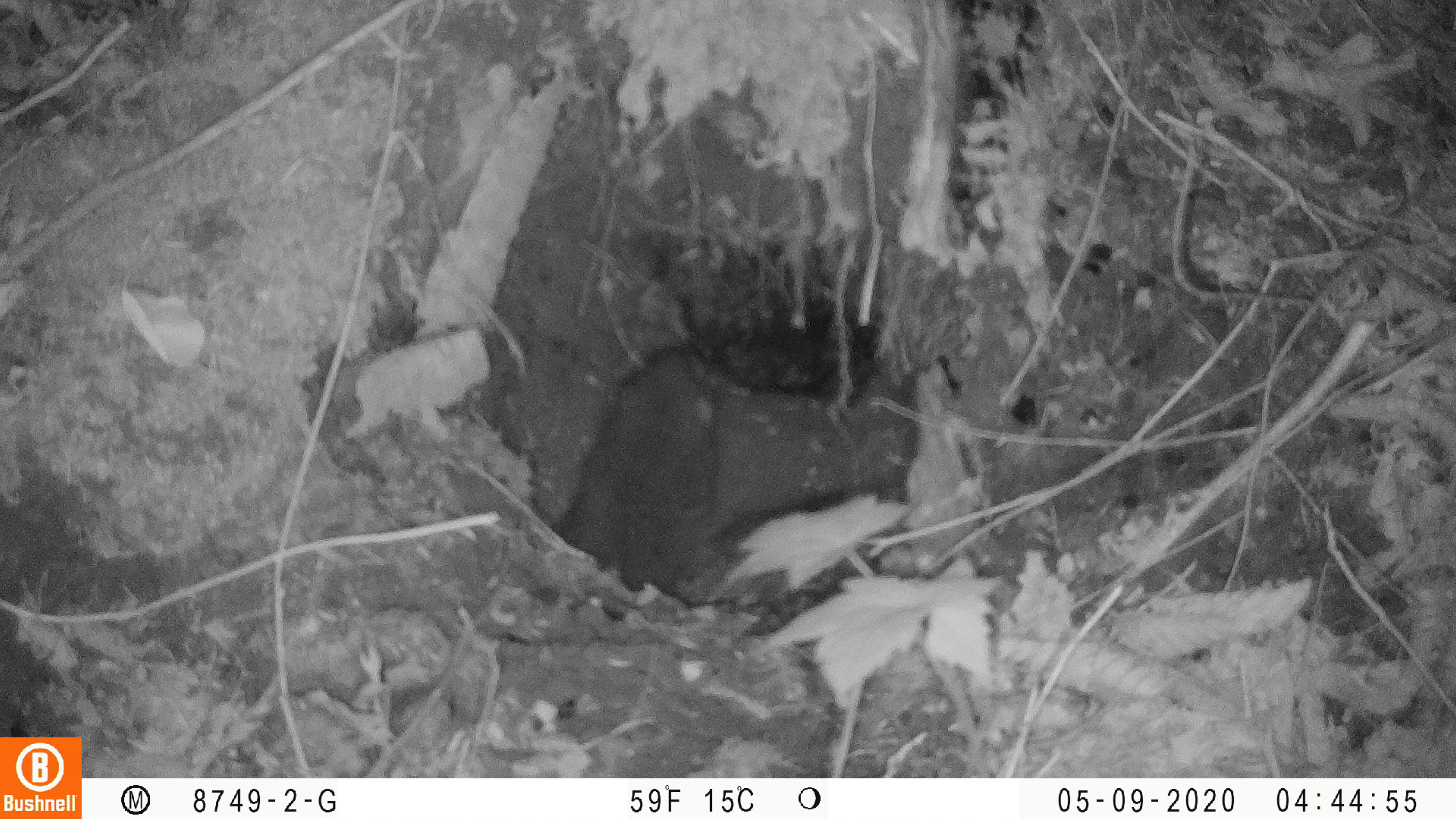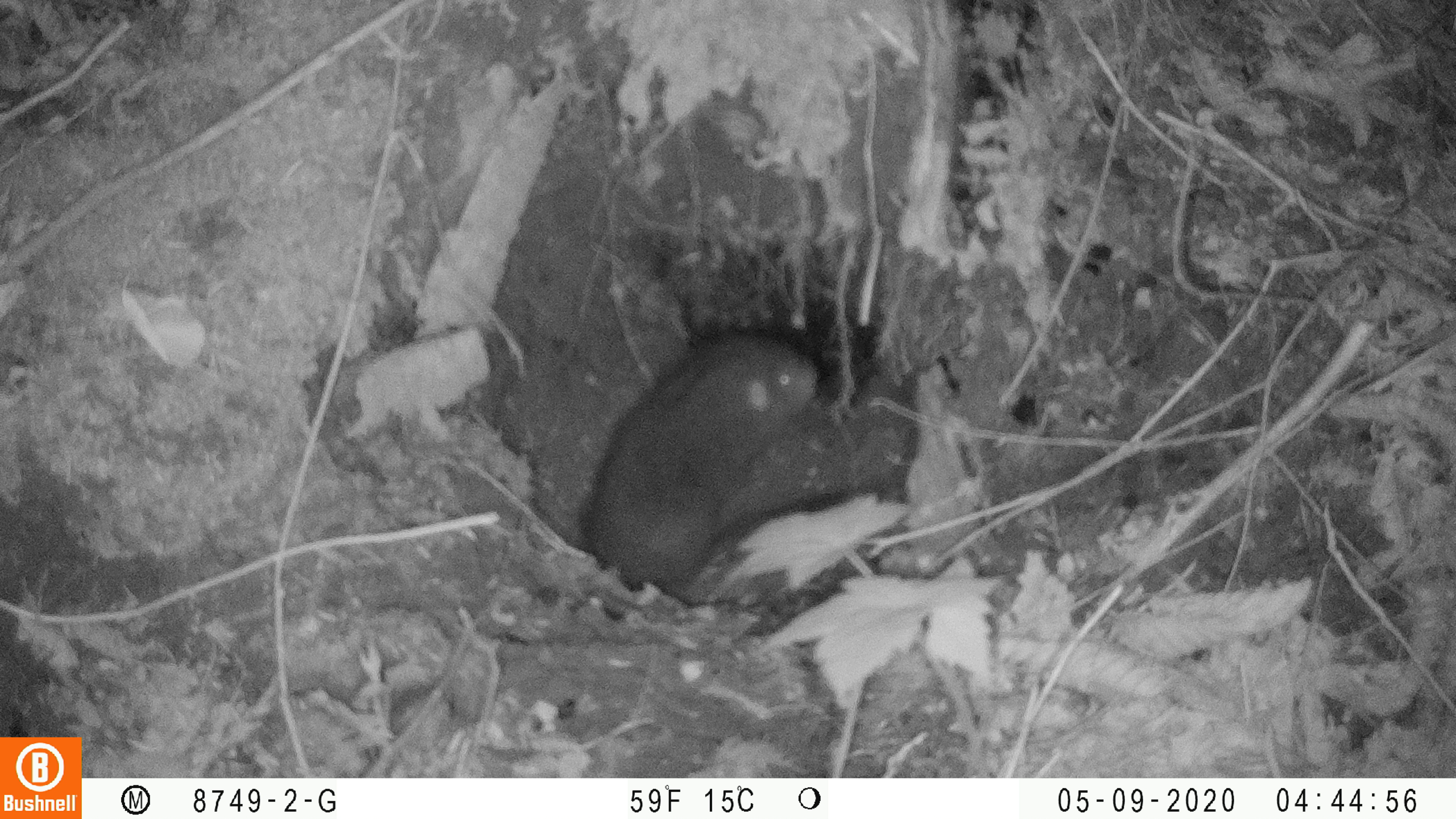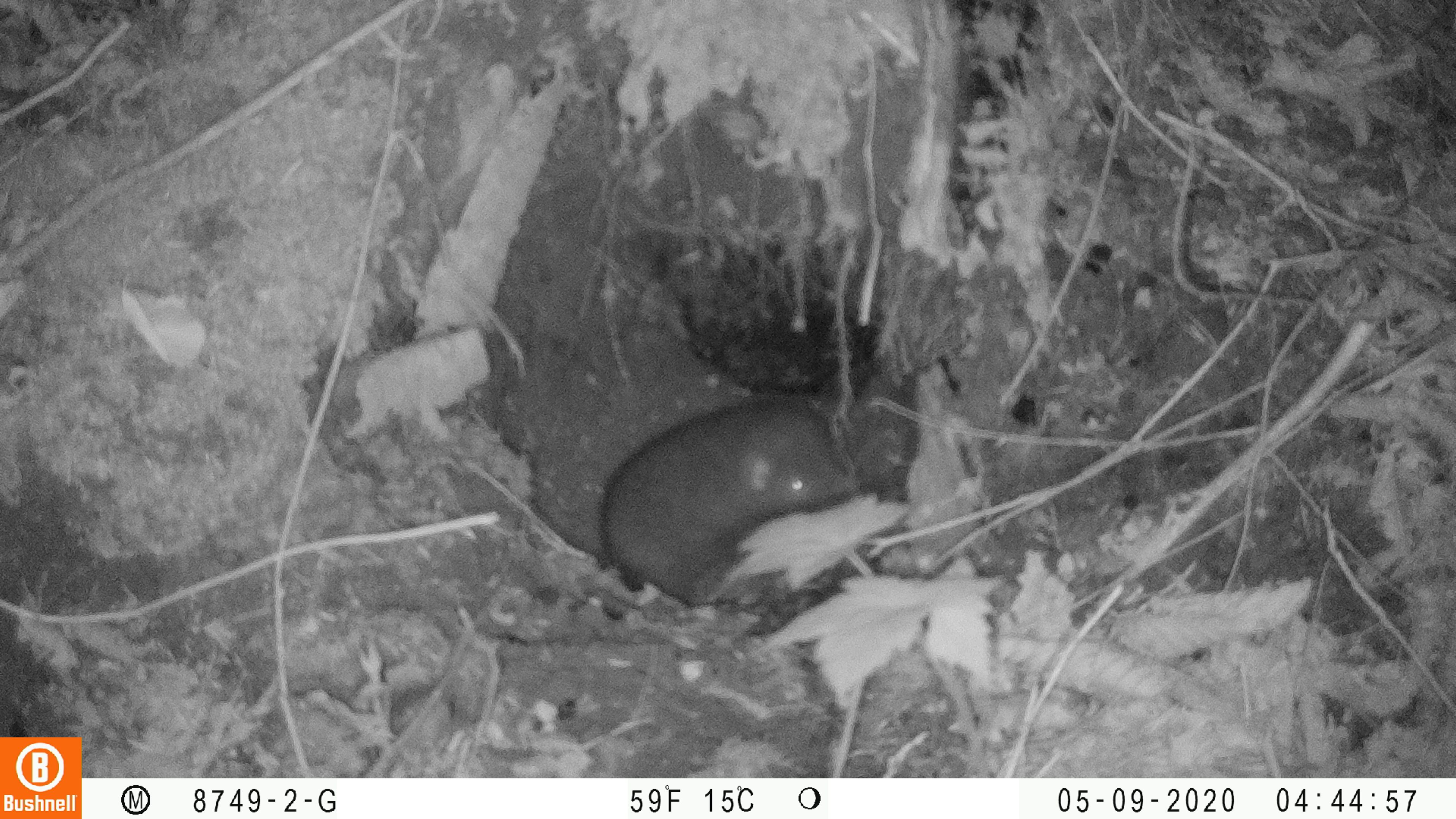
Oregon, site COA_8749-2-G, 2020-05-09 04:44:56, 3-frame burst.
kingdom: Animalia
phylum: Chordata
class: Mammalia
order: Rodentia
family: Aplodontiidae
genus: Aplodontia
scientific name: Aplodontia rufa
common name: mountain beaver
Mountain beaver (Aplodontia rufa).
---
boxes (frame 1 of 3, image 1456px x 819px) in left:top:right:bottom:
mountain beaver: 548:338:721:630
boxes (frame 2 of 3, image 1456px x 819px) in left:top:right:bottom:
mountain beaver: 571:319:823:598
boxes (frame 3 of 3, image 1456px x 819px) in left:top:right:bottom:
mountain beaver: 592:391:857:600